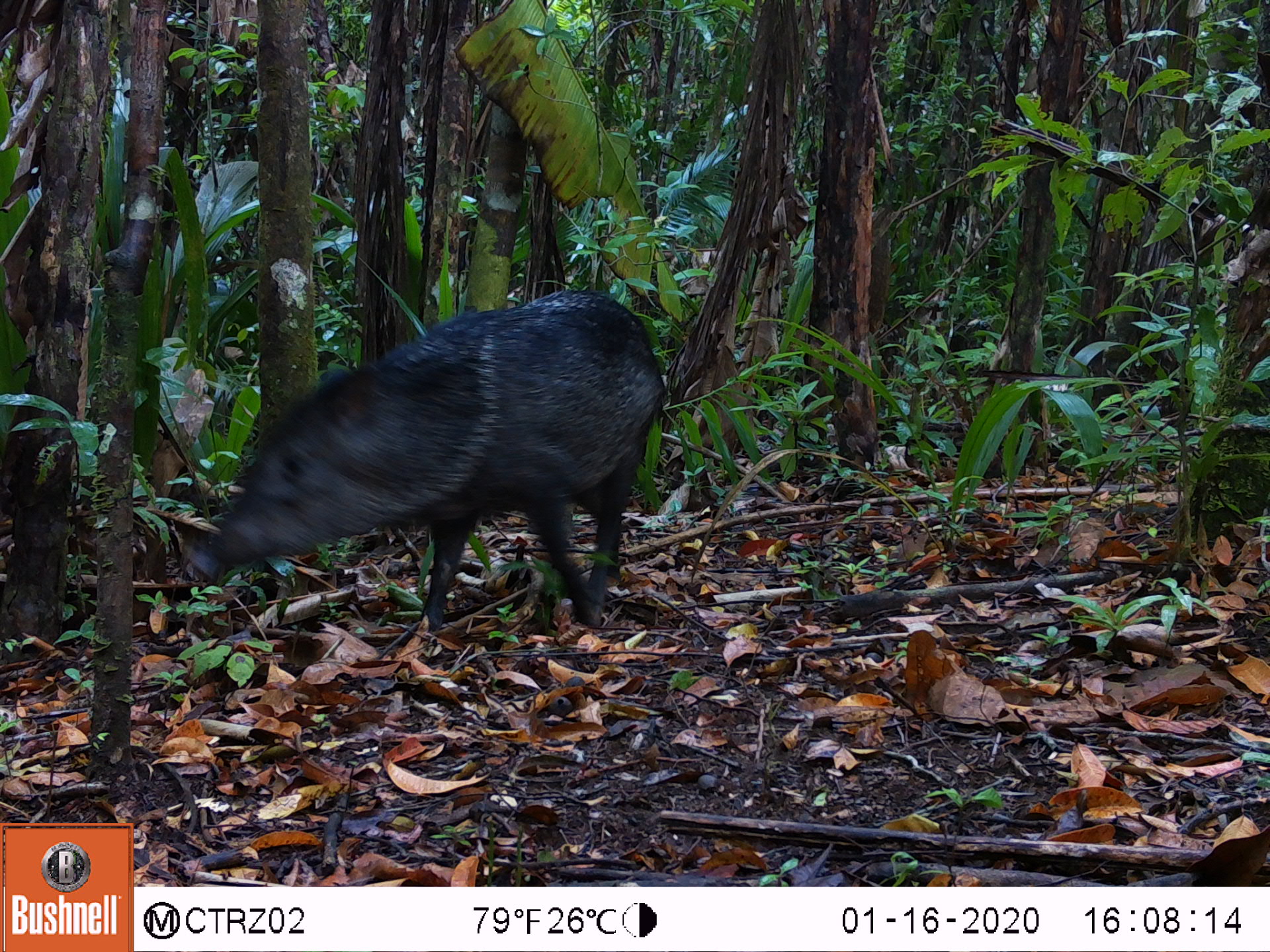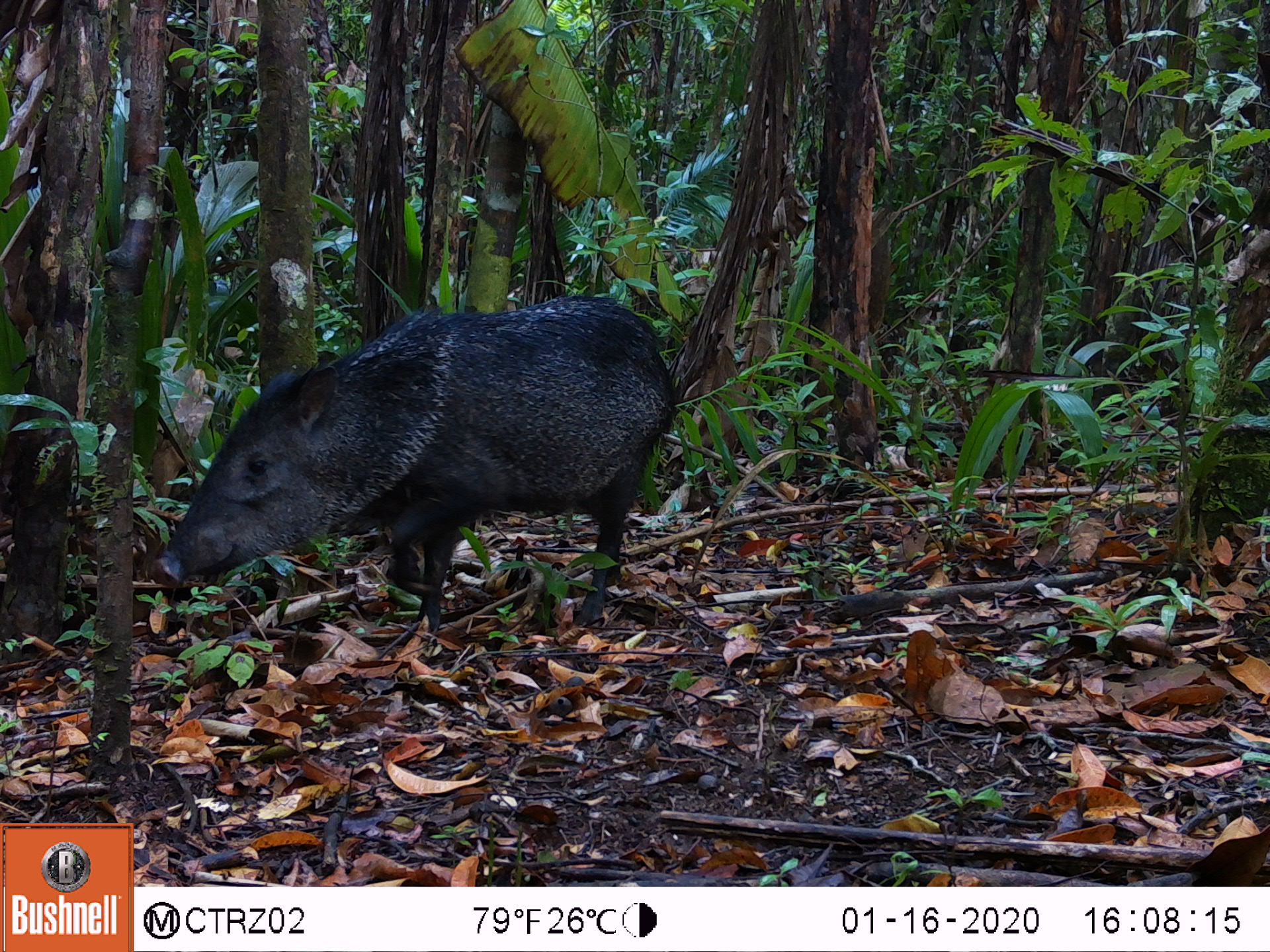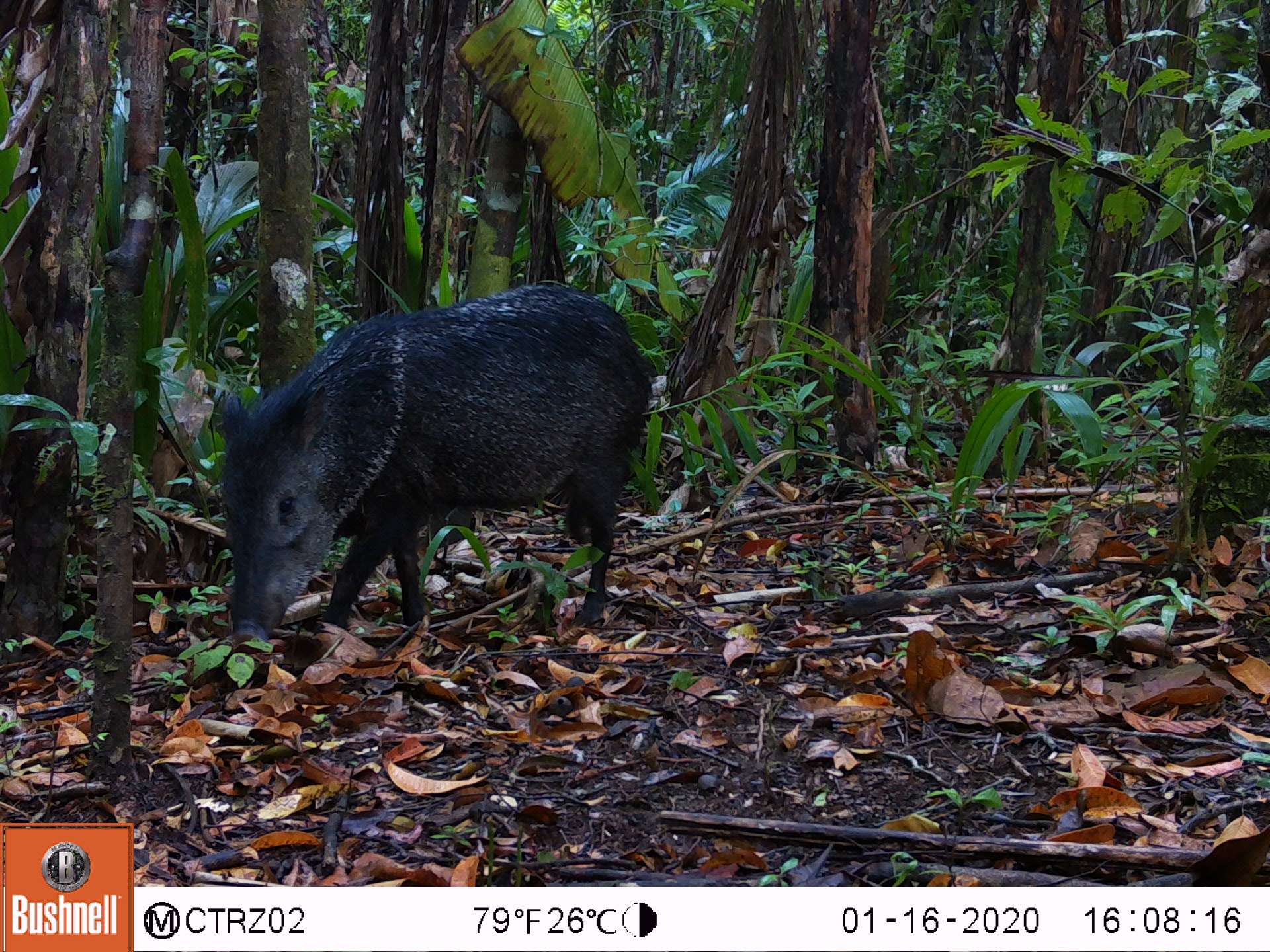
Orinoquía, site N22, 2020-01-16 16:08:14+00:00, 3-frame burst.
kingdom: Animalia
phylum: Chordata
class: Mammalia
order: Artiodactyla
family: Tayassuidae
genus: Pecari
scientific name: Pecari tajacu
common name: collared peccary